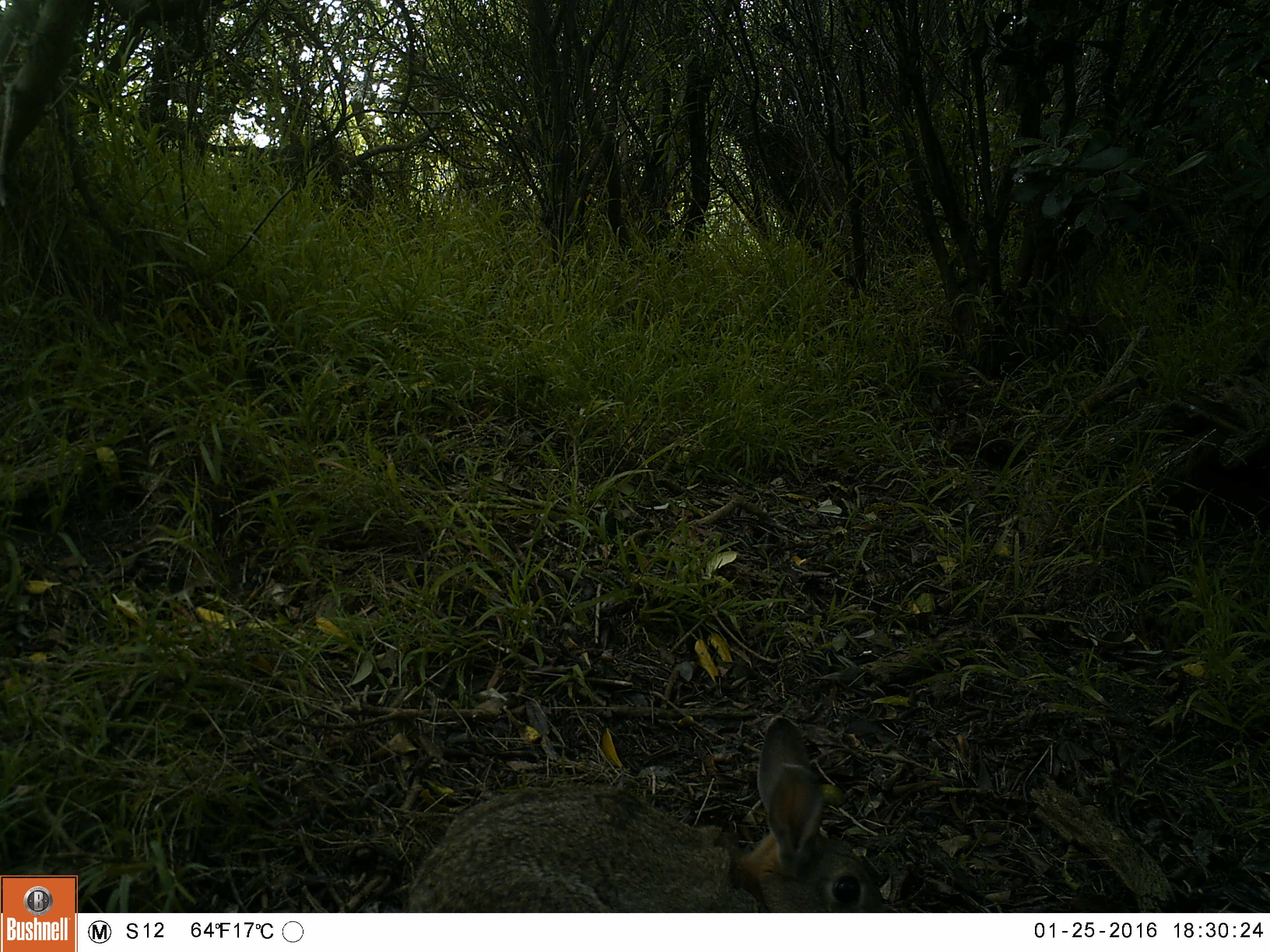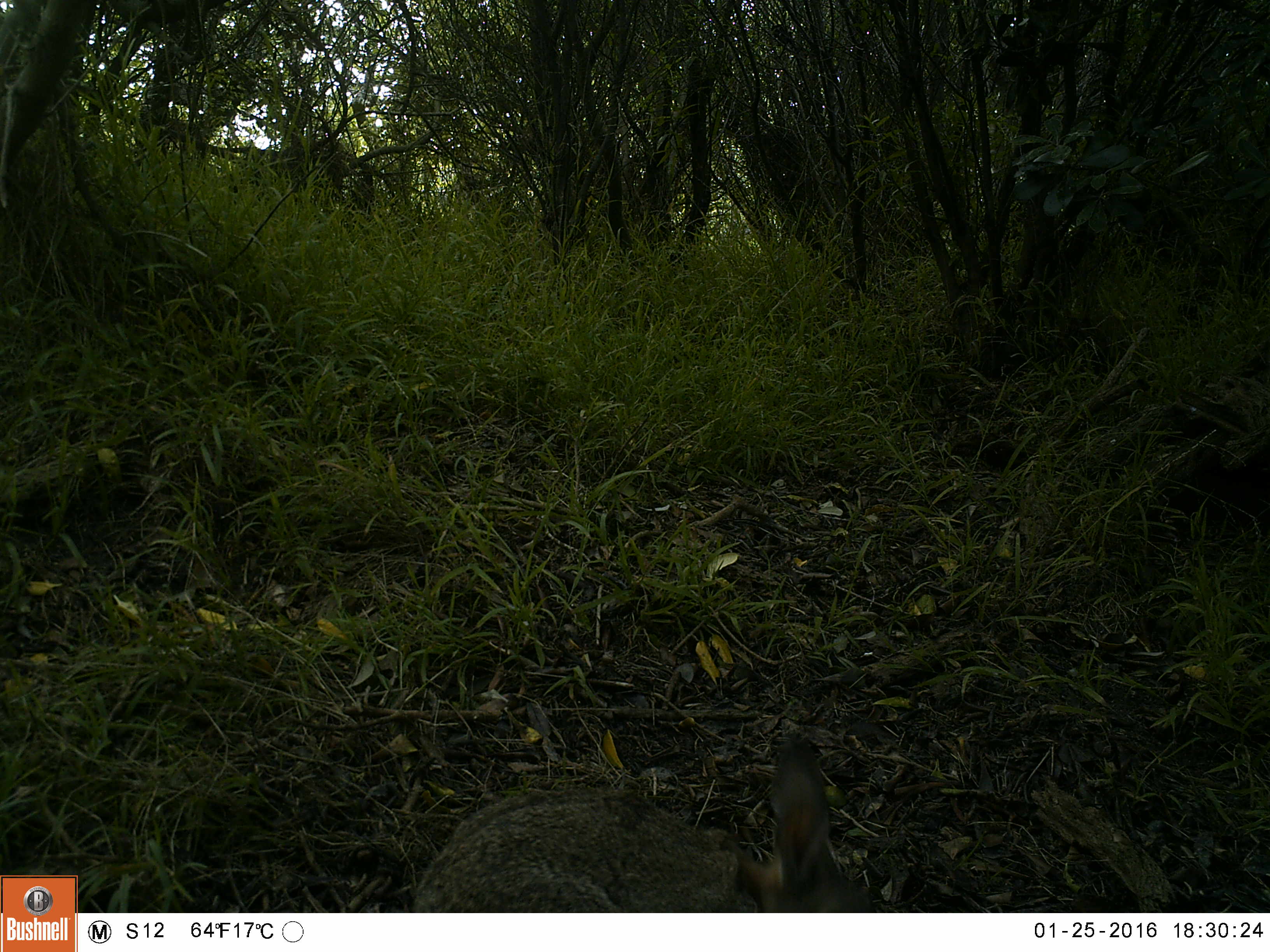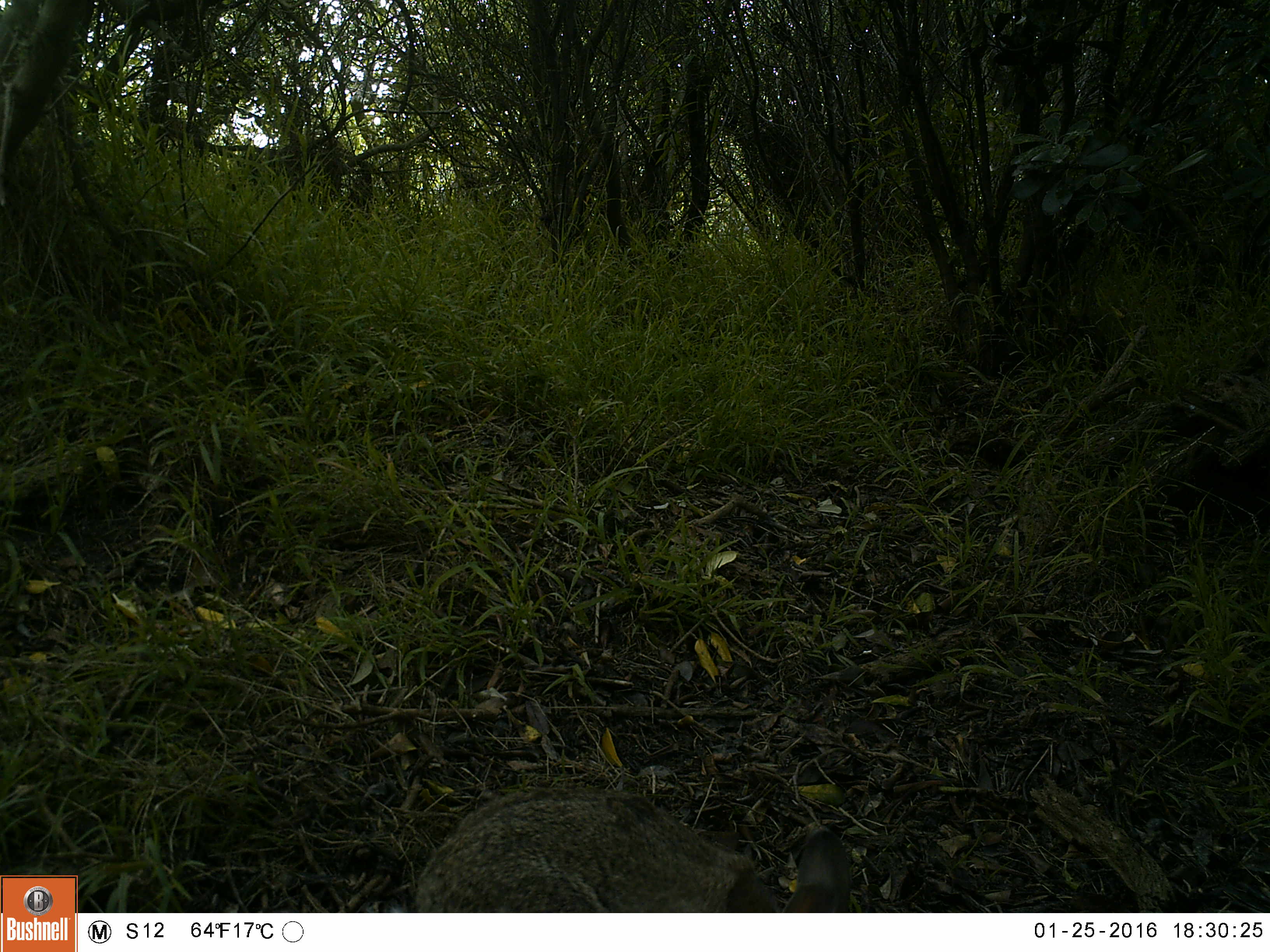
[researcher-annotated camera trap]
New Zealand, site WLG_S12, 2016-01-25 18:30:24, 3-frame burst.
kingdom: Animalia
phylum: Chordata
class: Mammalia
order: Lagomorpha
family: Leporidae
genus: Oryctolagus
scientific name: Oryctolagus cuniculus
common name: european rabbit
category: rabbit